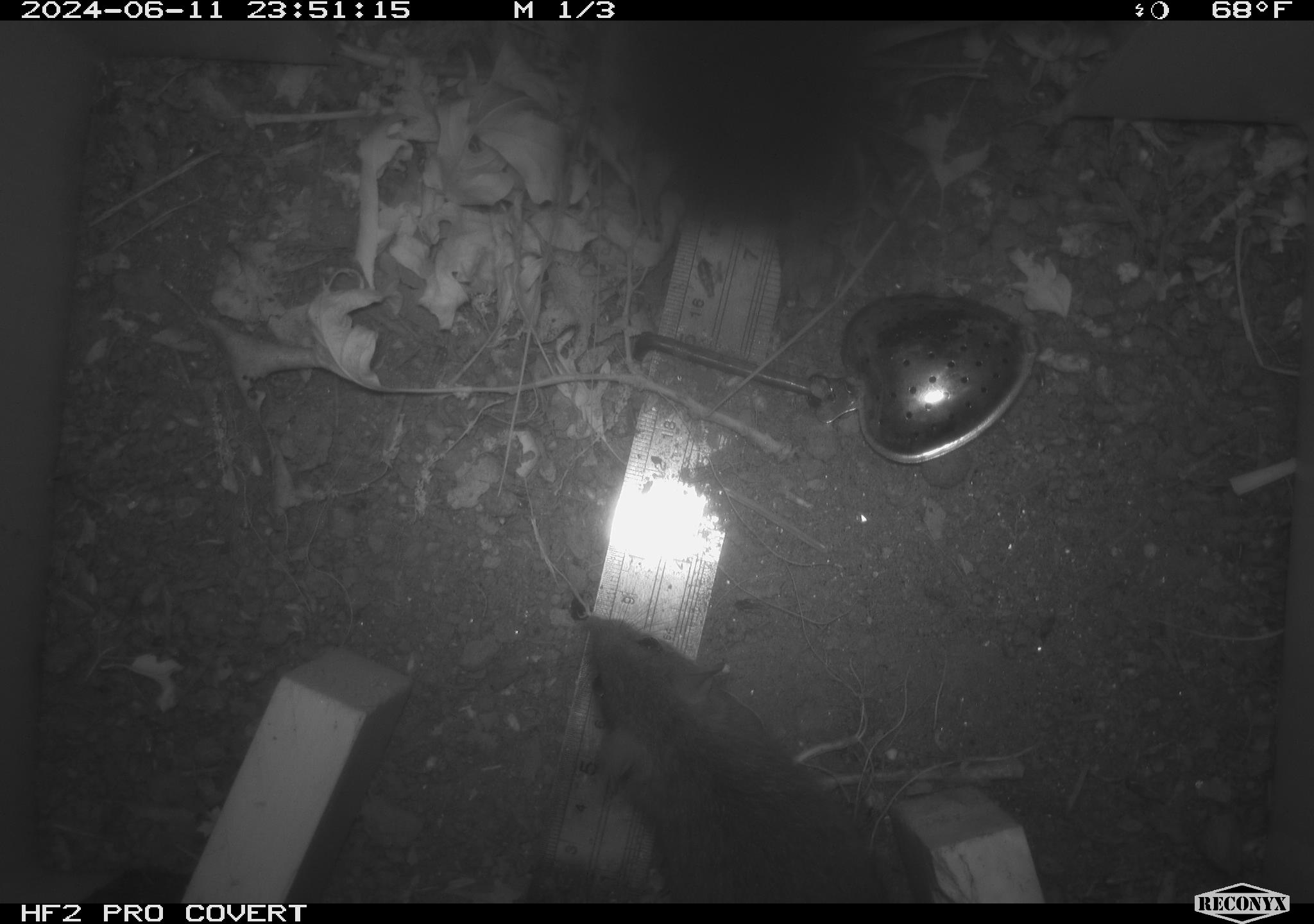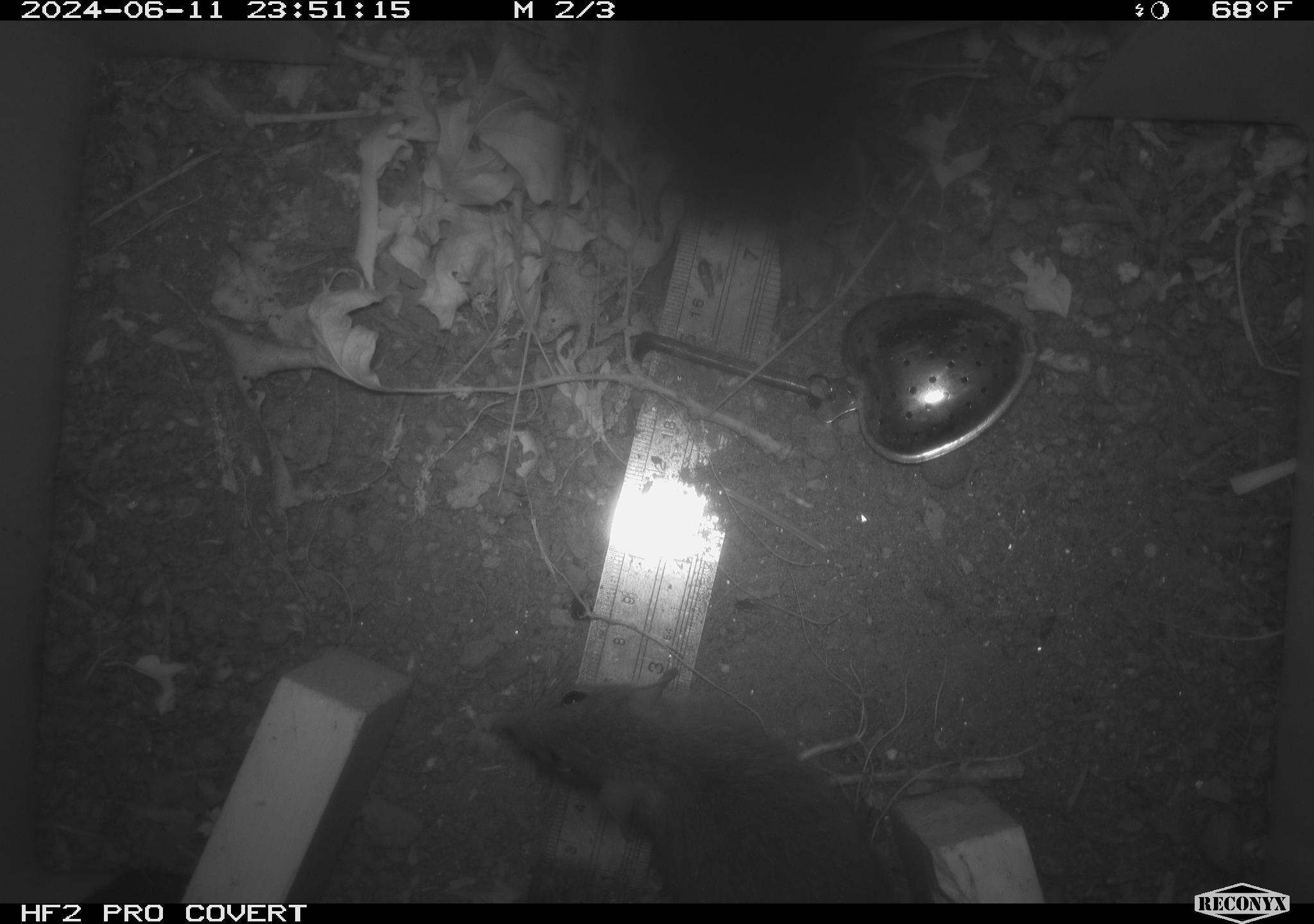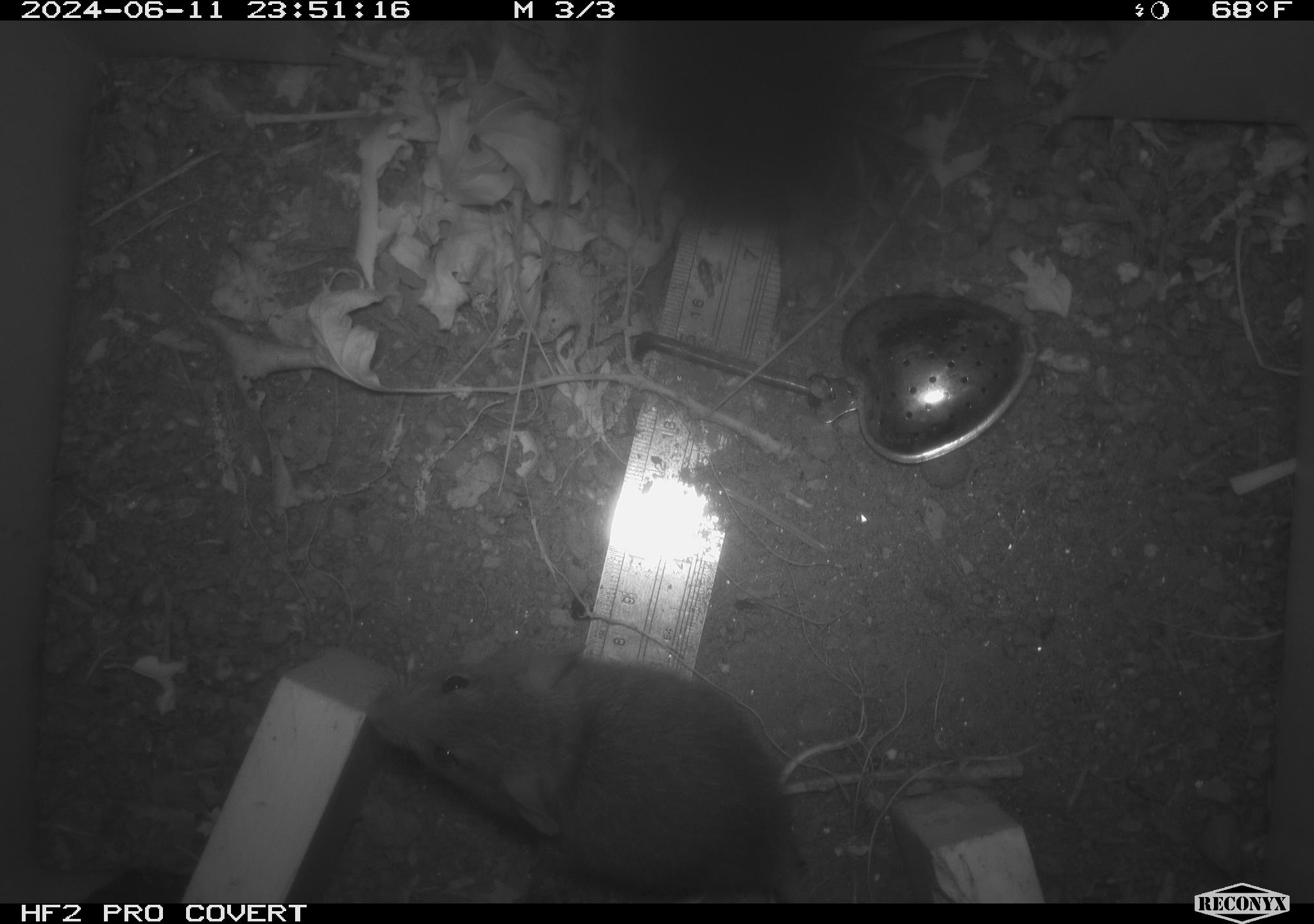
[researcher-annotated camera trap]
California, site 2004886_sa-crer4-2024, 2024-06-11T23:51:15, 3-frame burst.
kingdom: Animalia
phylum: Chordata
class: Mammalia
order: Rodentia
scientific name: Rodentia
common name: mouse species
Mouse species (Rodentia).